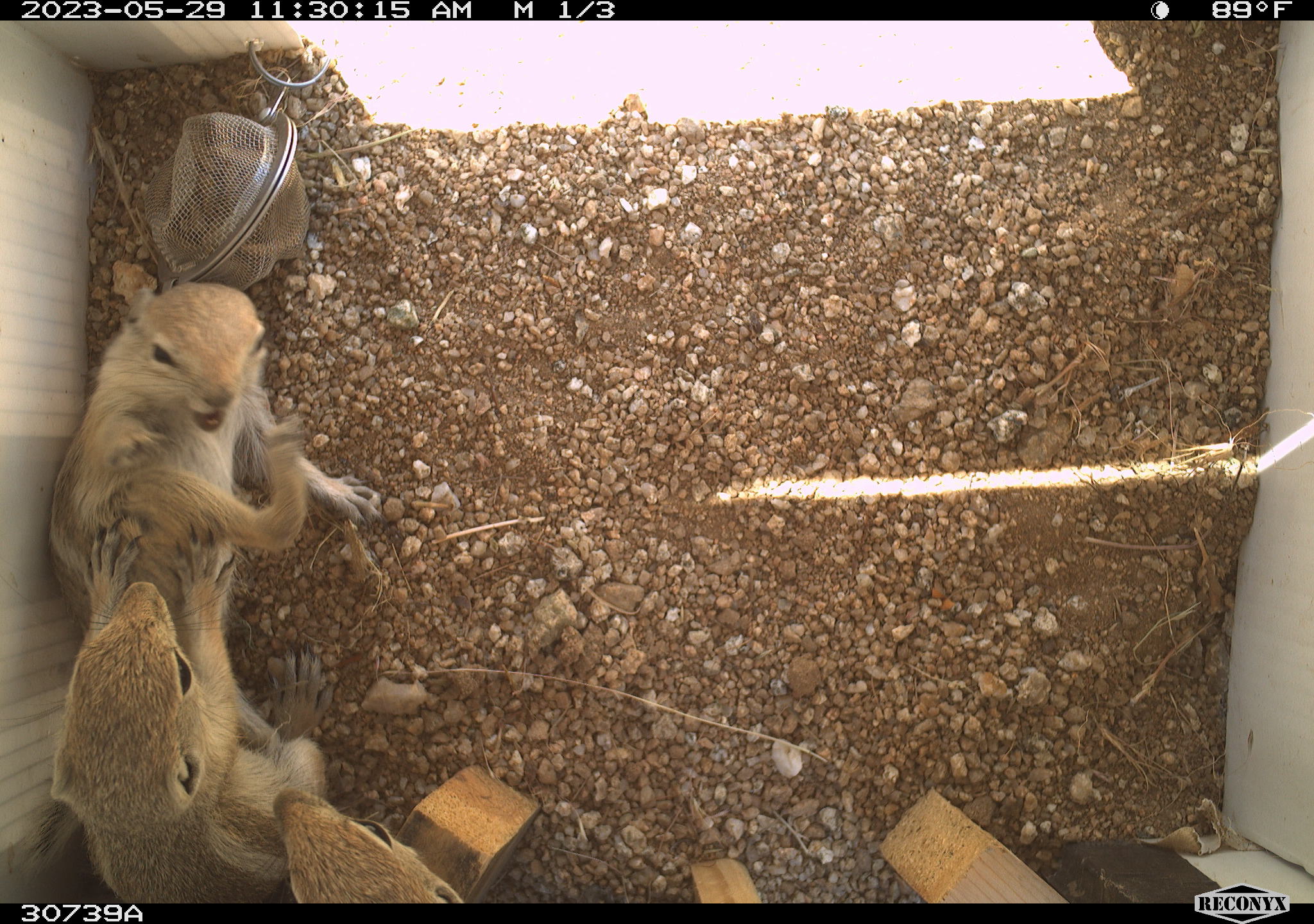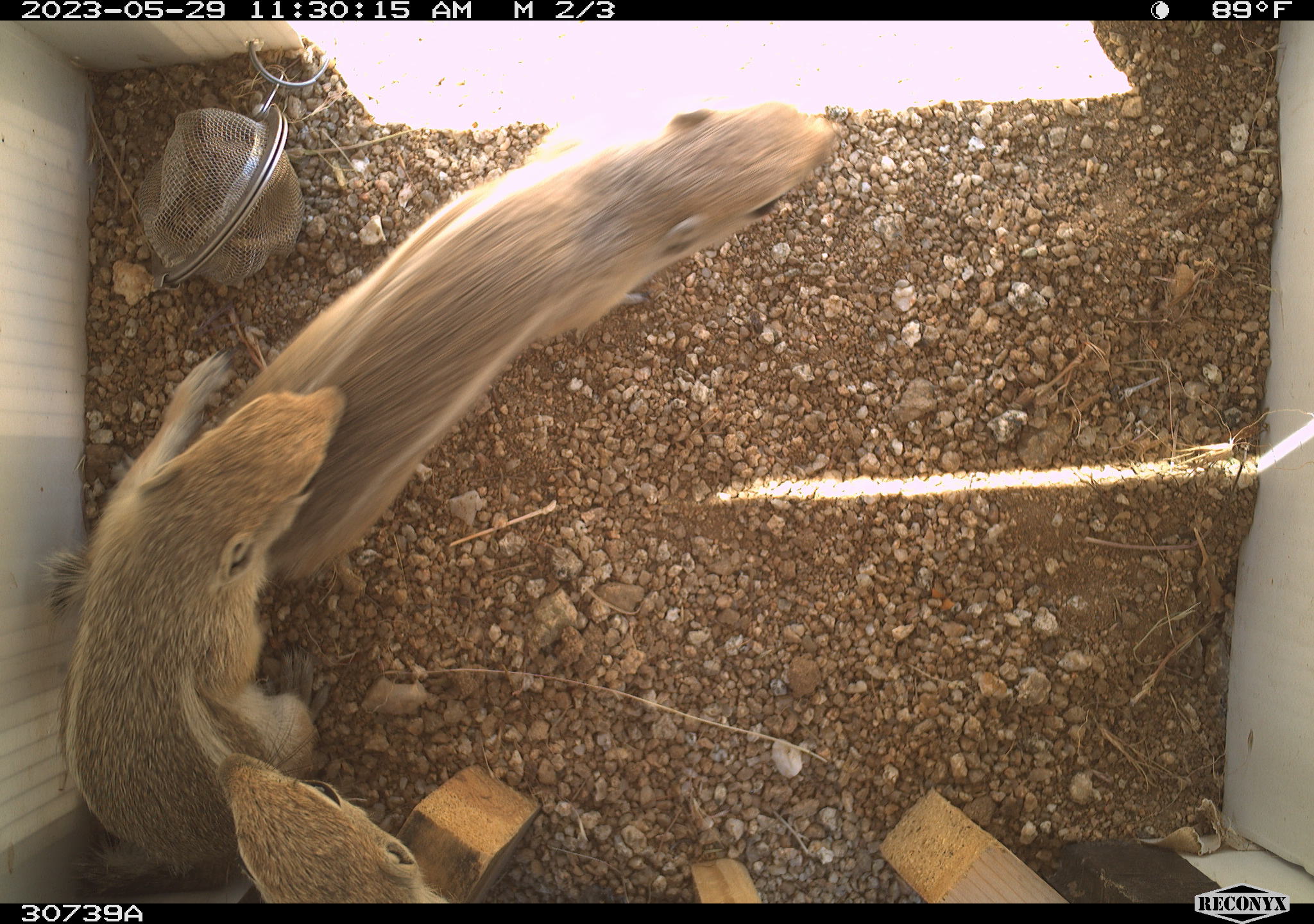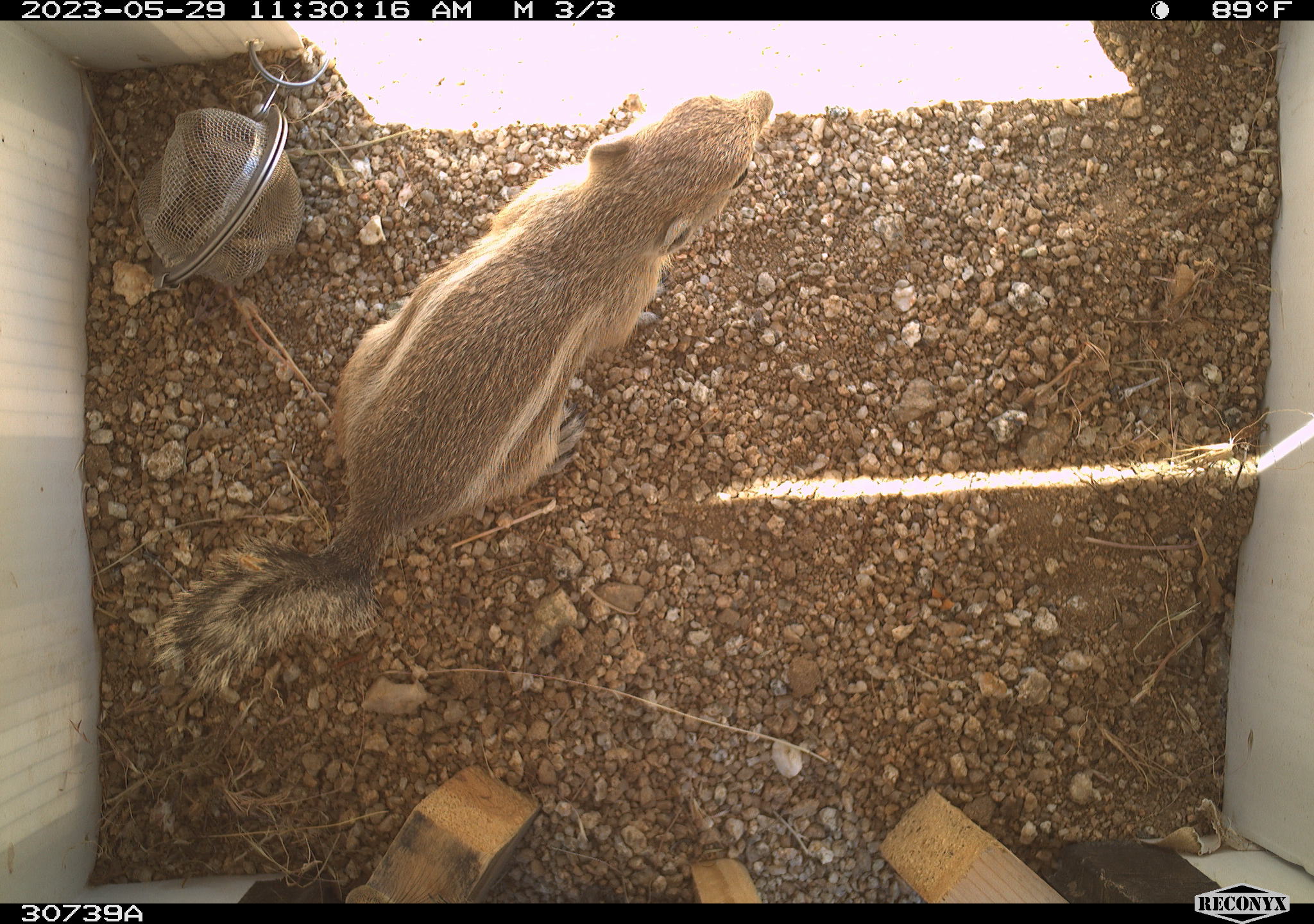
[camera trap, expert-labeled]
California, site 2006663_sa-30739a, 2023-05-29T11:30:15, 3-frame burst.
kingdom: Animalia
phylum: Chordata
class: Mammalia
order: Rodentia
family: Sciuridae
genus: Ammospermophilus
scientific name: Ammospermophilus leucurus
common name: white-tailed antelope squirrel